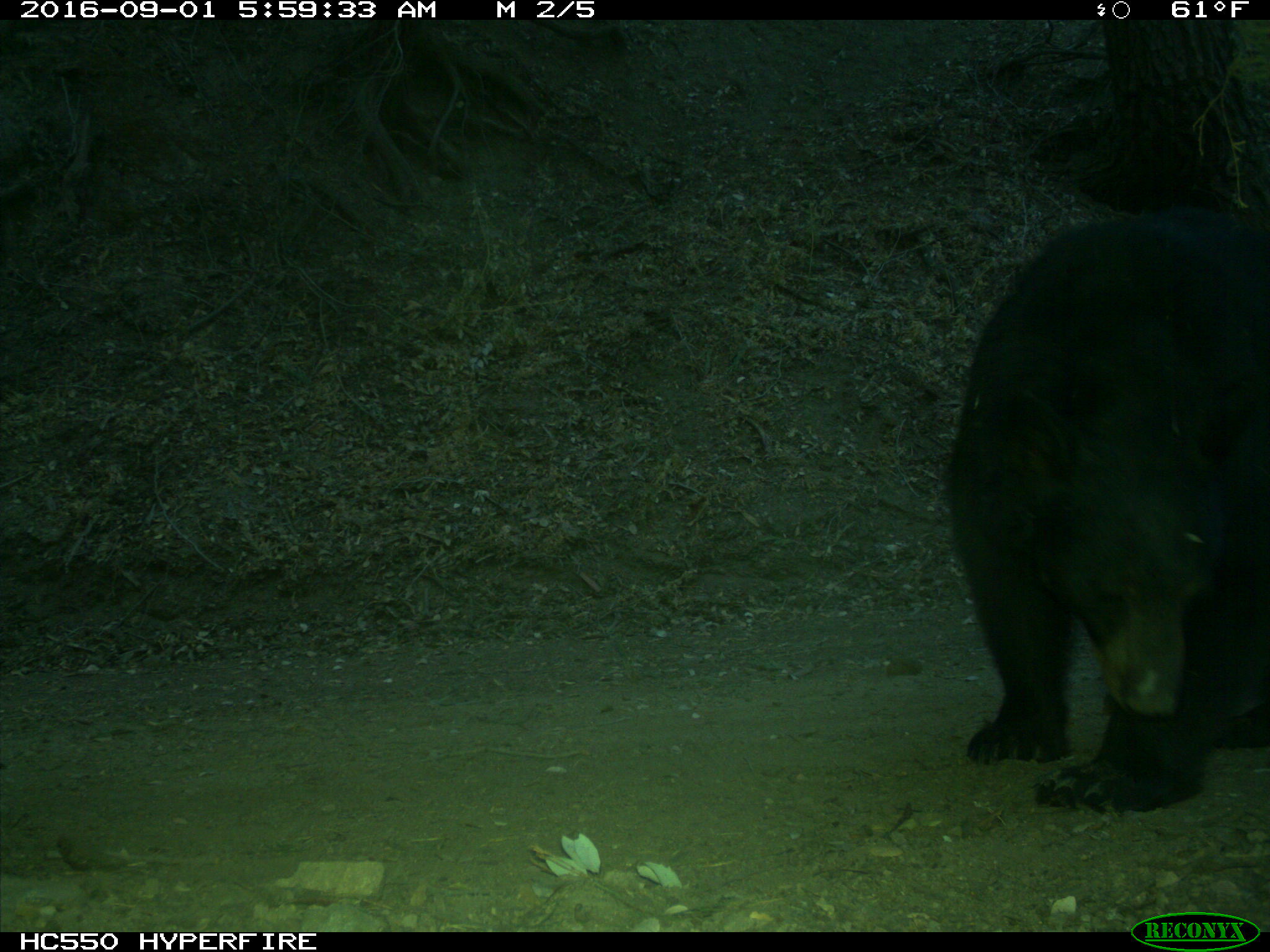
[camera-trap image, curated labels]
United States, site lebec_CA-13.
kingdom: Animalia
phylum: Chordata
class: Mammalia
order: Carnivora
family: Ursidae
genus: Ursus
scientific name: Ursus americanus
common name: american black bear